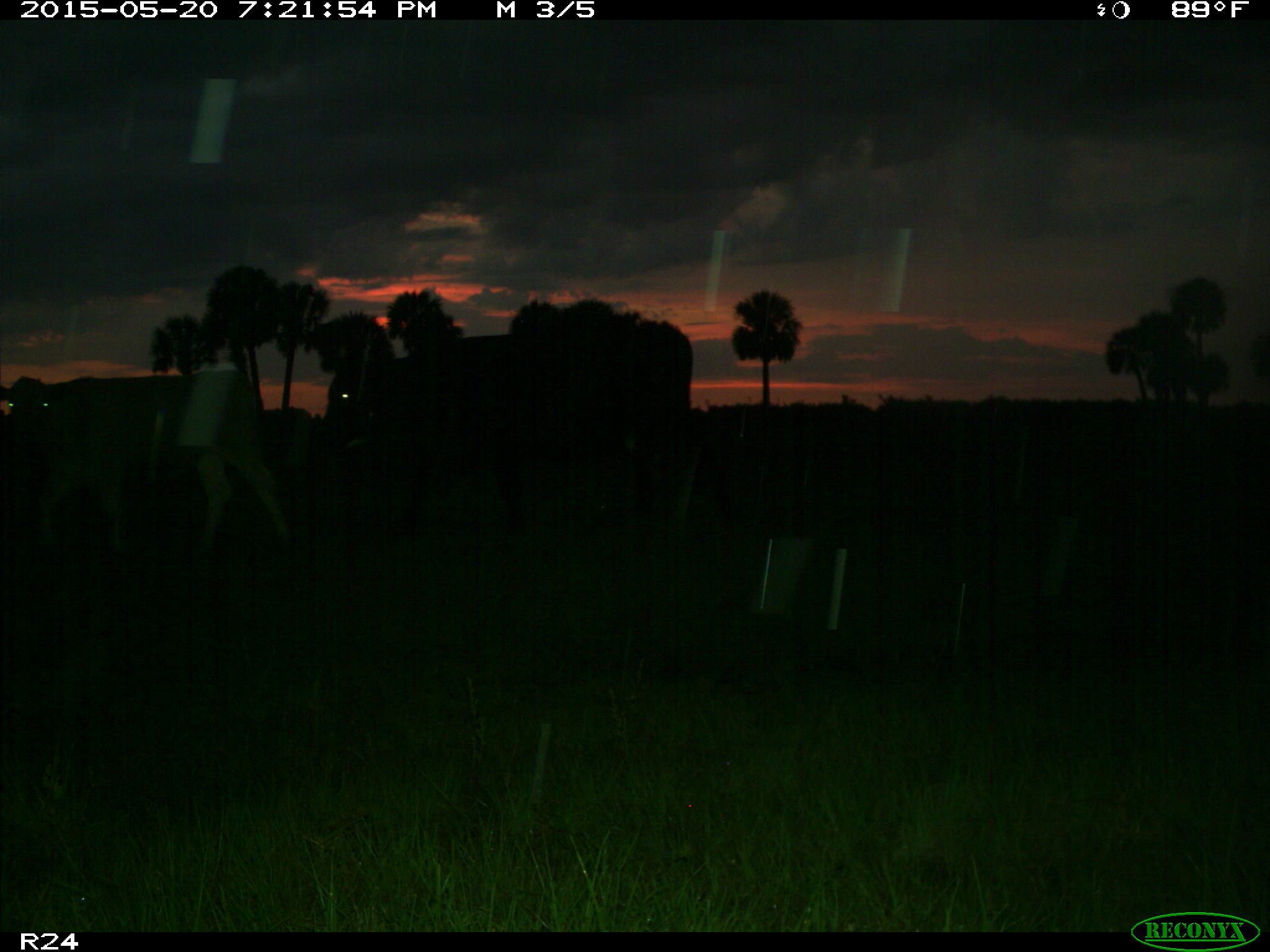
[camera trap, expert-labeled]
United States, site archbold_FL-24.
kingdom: Animalia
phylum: Chordata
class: Mammalia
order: Artiodactyla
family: Bovidae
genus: Bos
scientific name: Bos taurus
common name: domestic cow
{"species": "Bos taurus (domestic cow)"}